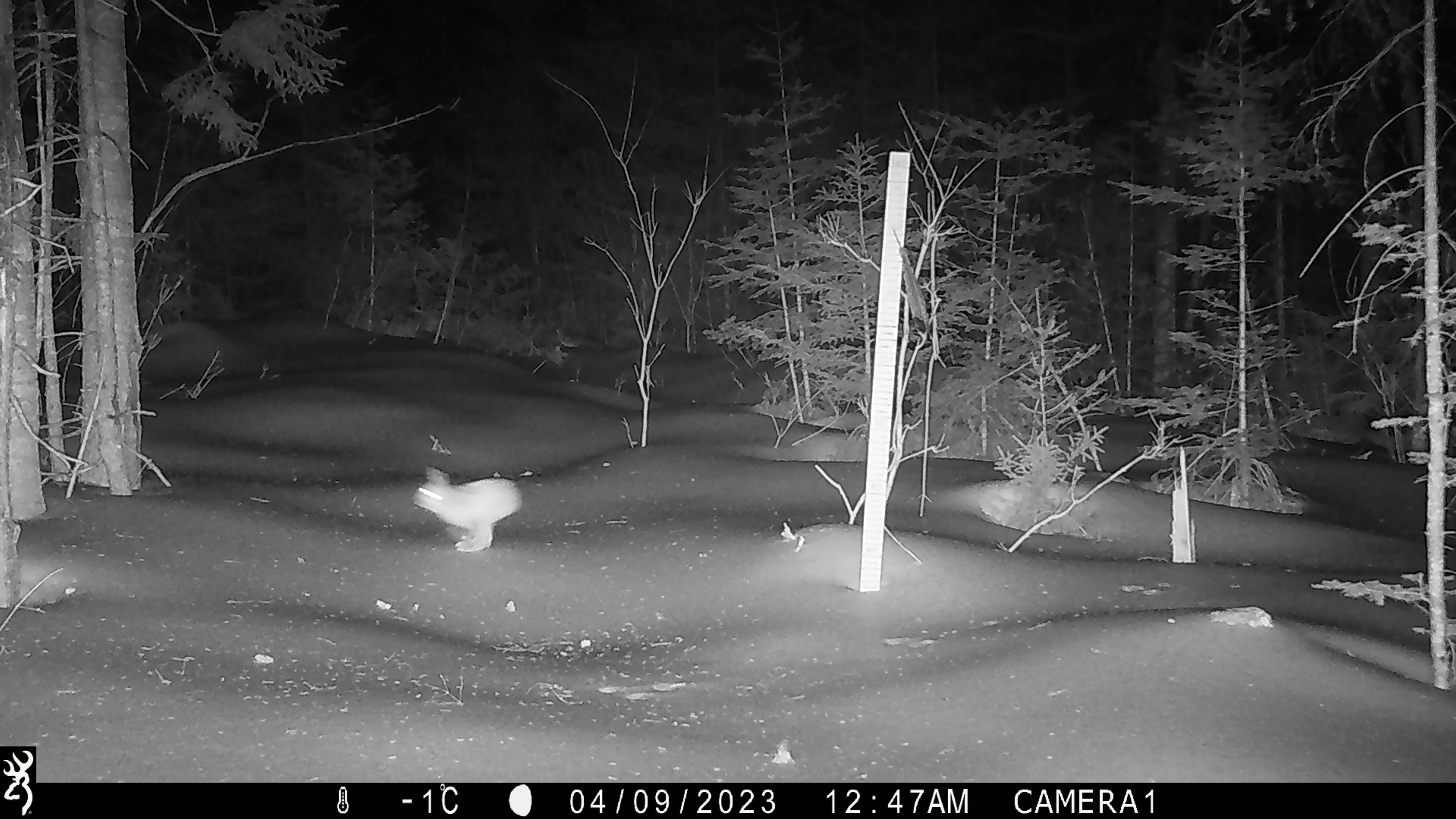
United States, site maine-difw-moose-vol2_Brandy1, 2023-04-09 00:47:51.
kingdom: Animalia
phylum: Chordata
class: Mammalia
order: Lagomorpha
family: Leporidae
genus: Lepus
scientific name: Lepus americanus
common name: snowshoe hare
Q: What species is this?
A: Snowshoe hare (Lepus americanus).